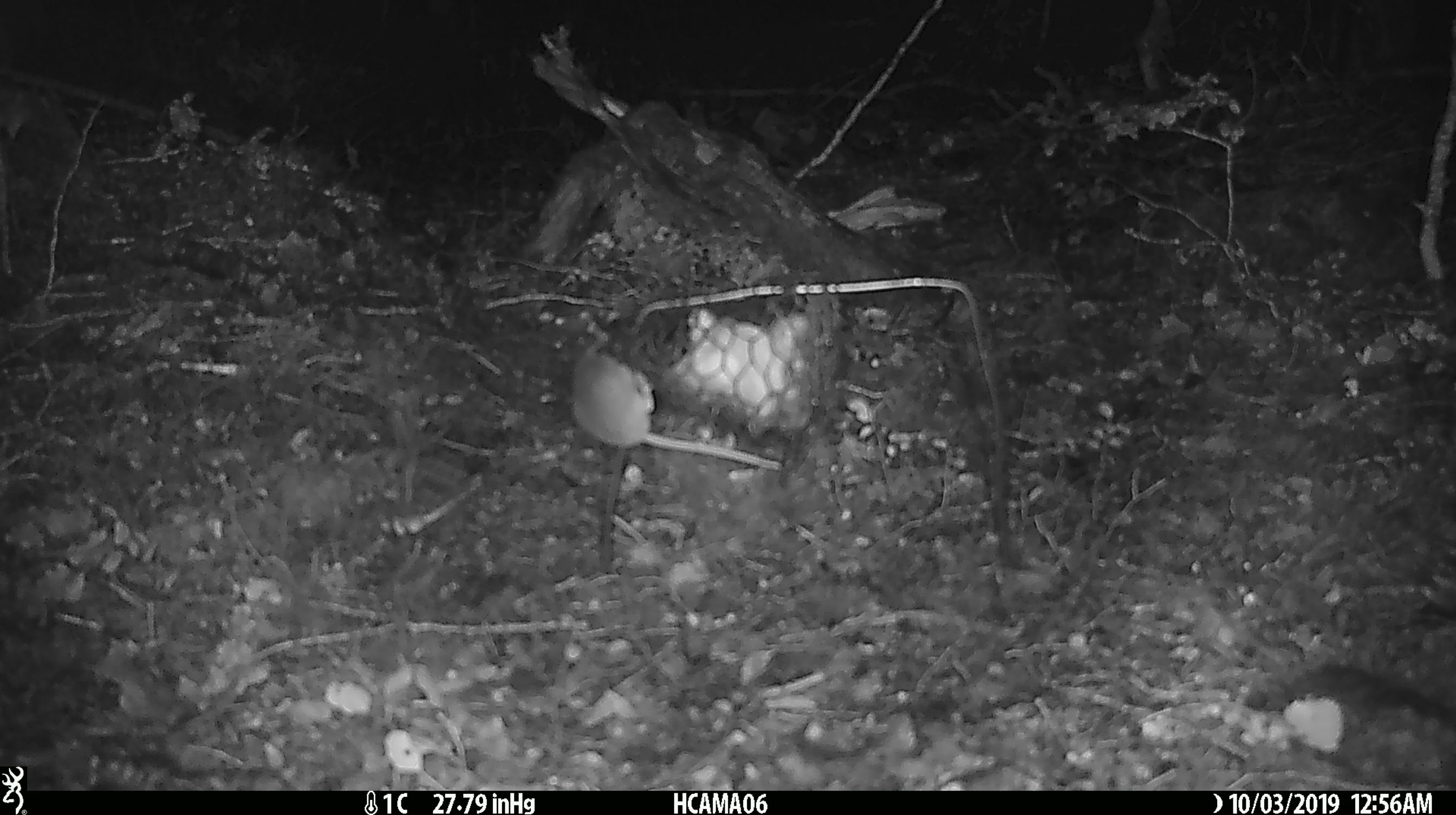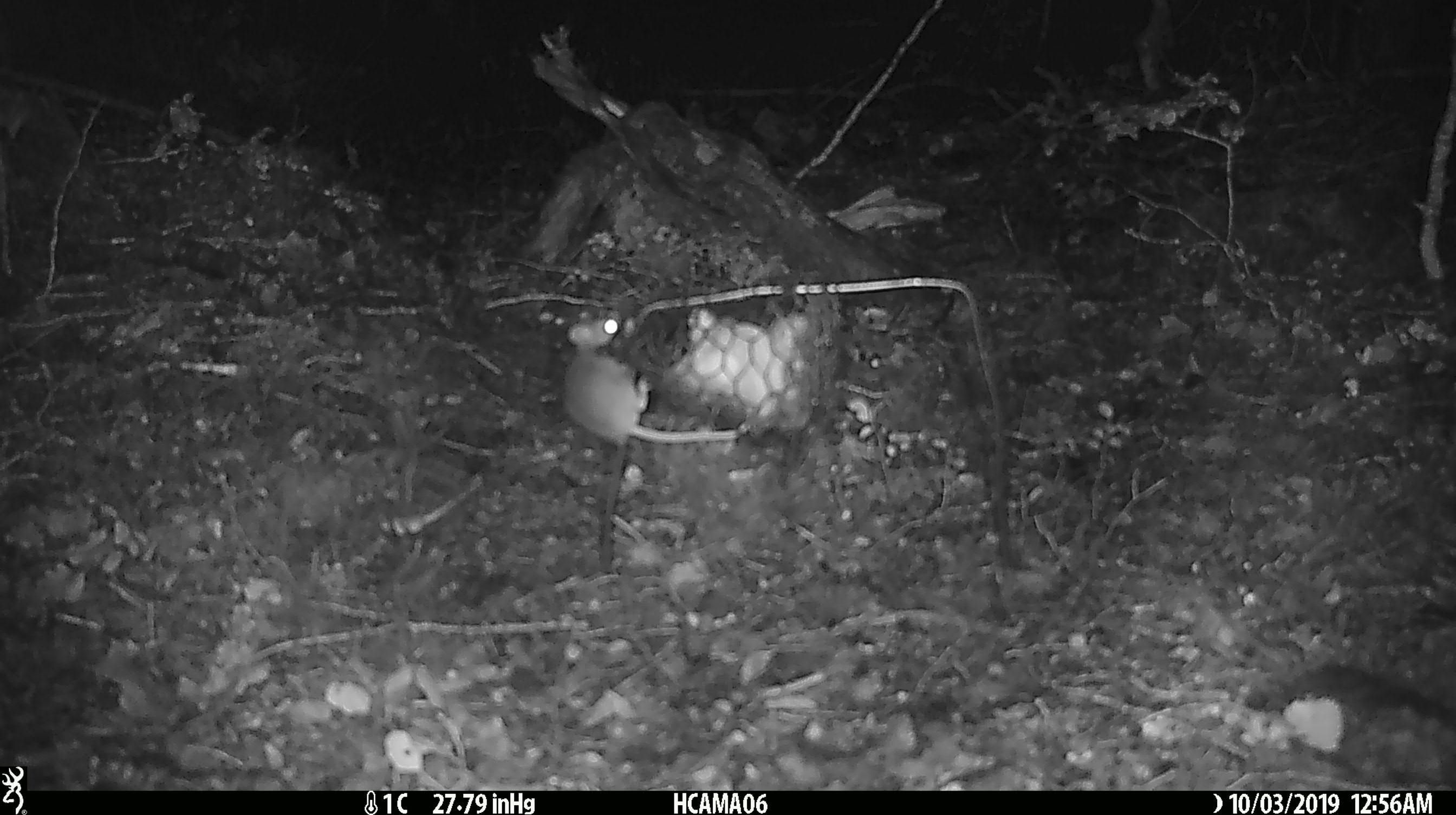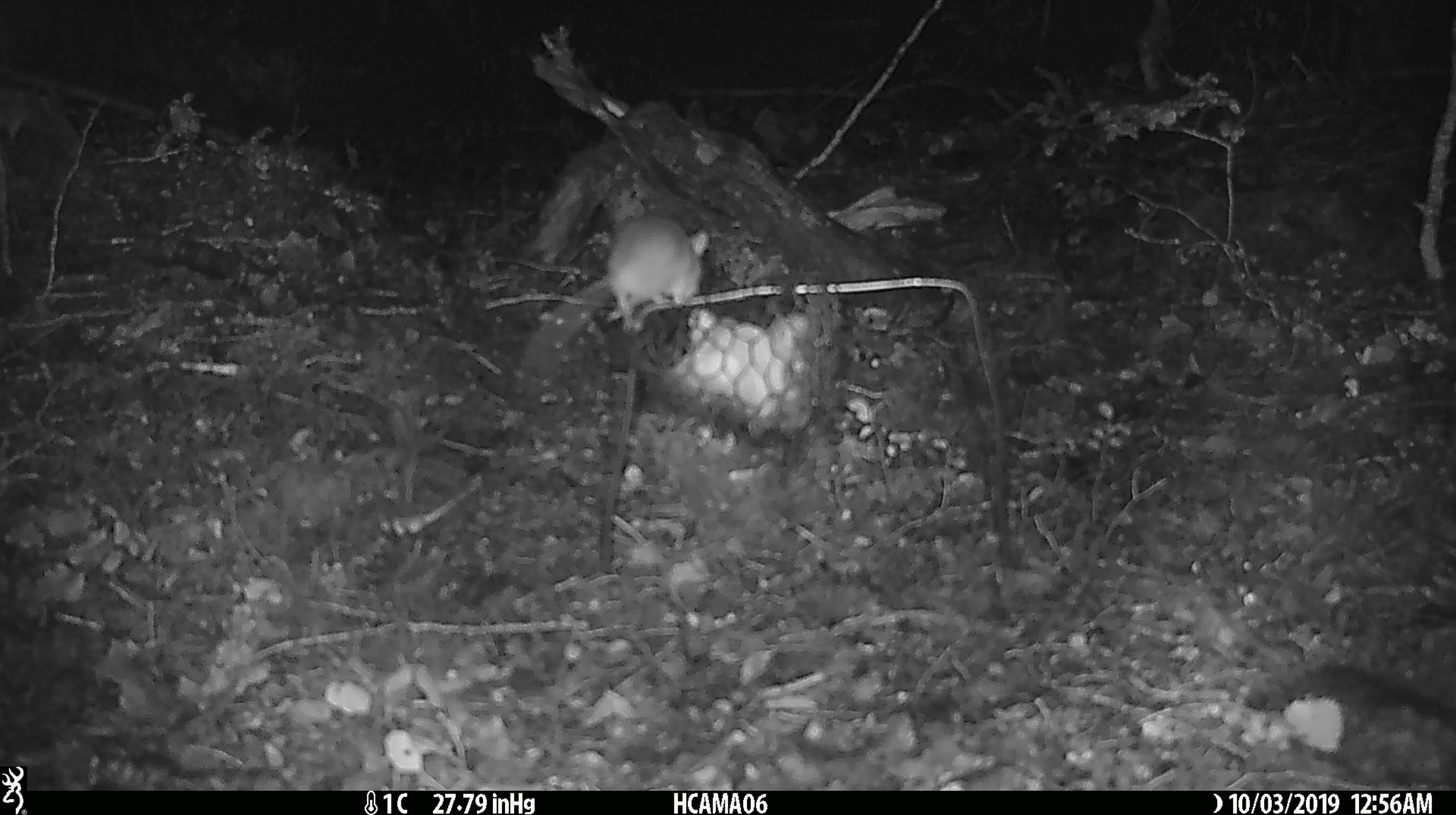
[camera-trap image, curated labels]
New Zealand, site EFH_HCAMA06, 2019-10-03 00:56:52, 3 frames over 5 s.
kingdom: Animalia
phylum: Chordata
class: Mammalia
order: Rodentia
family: Muridae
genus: Mus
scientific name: Mus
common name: mouse